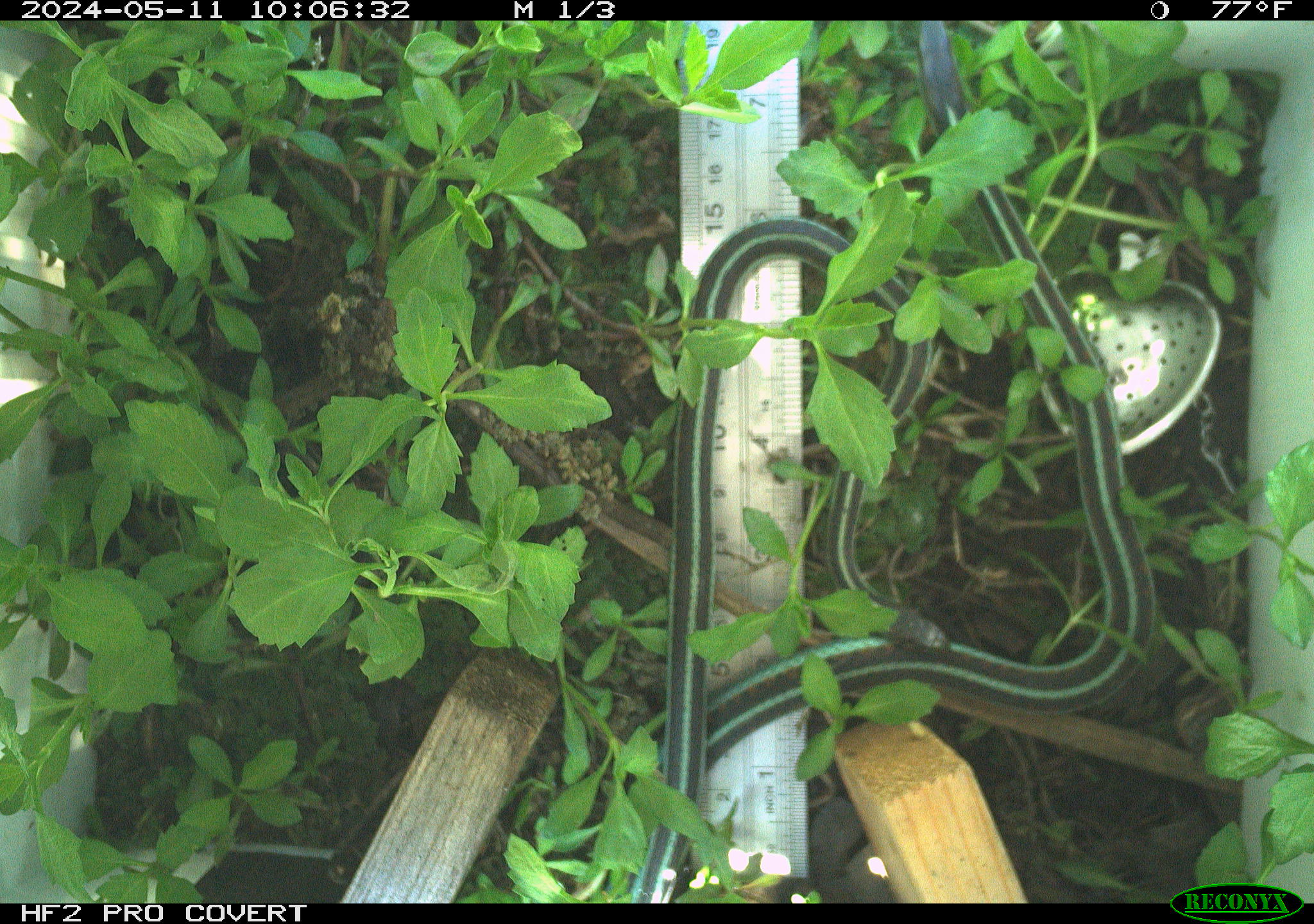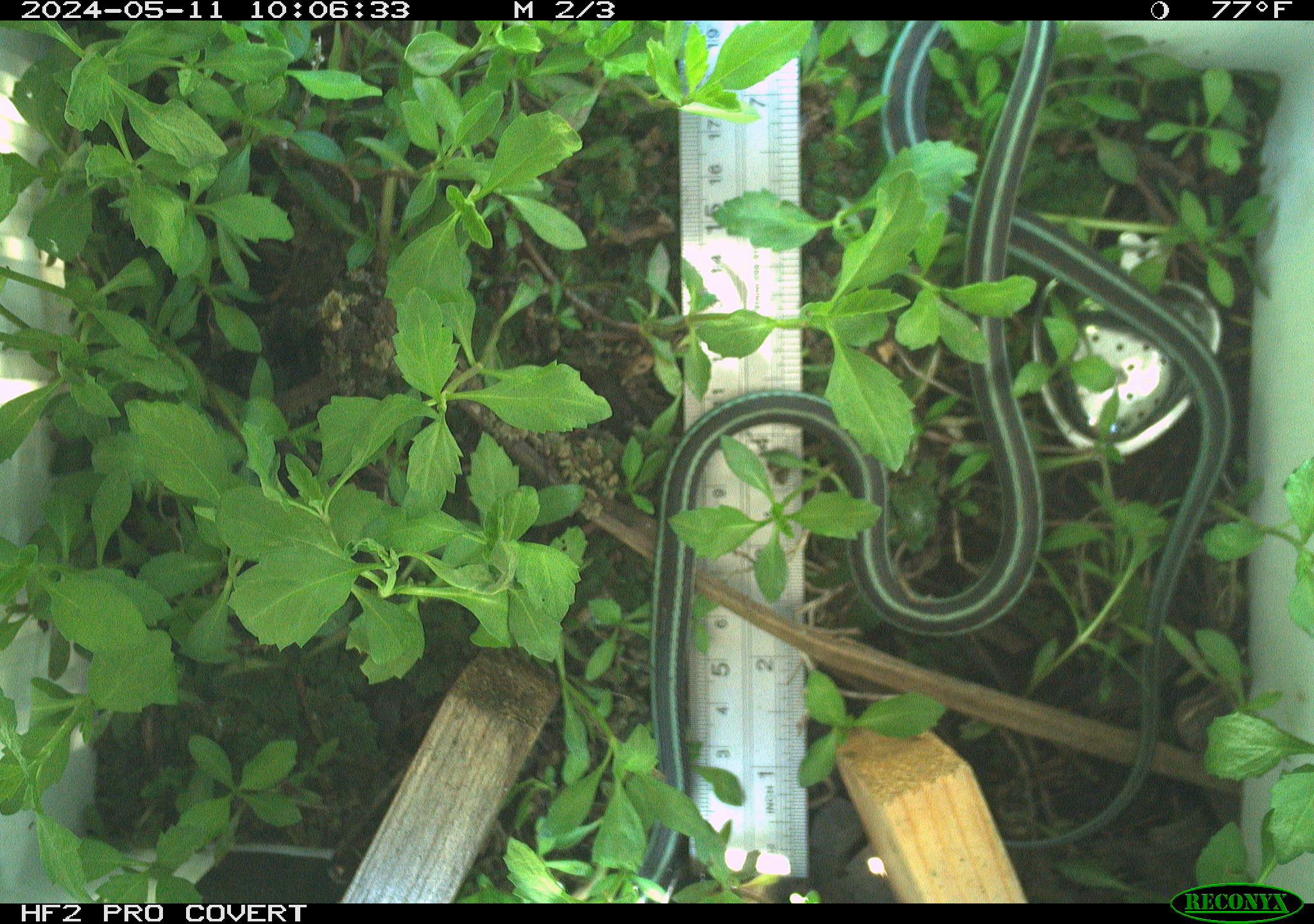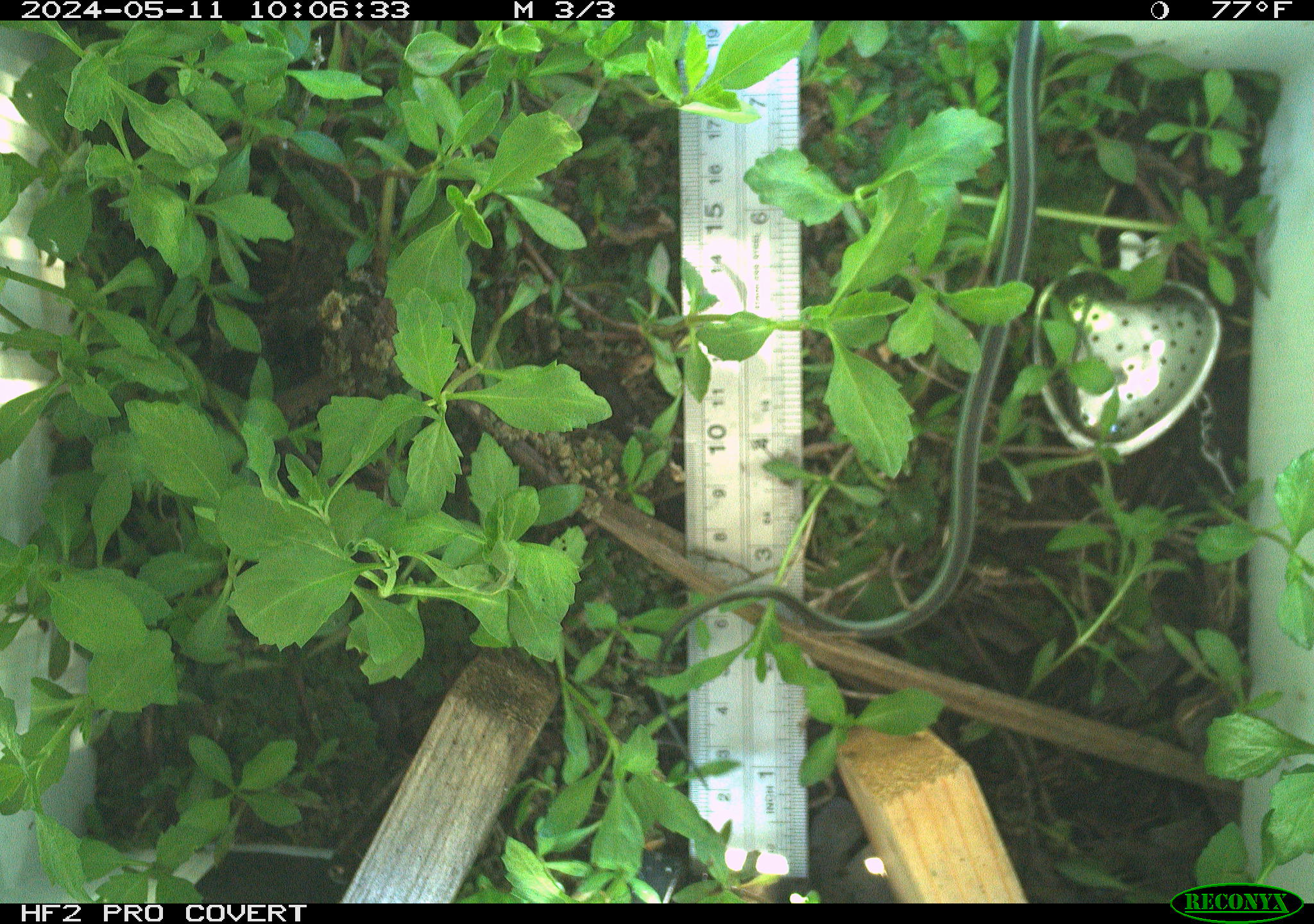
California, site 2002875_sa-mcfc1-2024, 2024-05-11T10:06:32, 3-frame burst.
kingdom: Animalia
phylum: Chordata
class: Reptilia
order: Squamata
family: Colubridae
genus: Thamnophis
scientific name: Thamnophis sirtalis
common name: common gartersnake